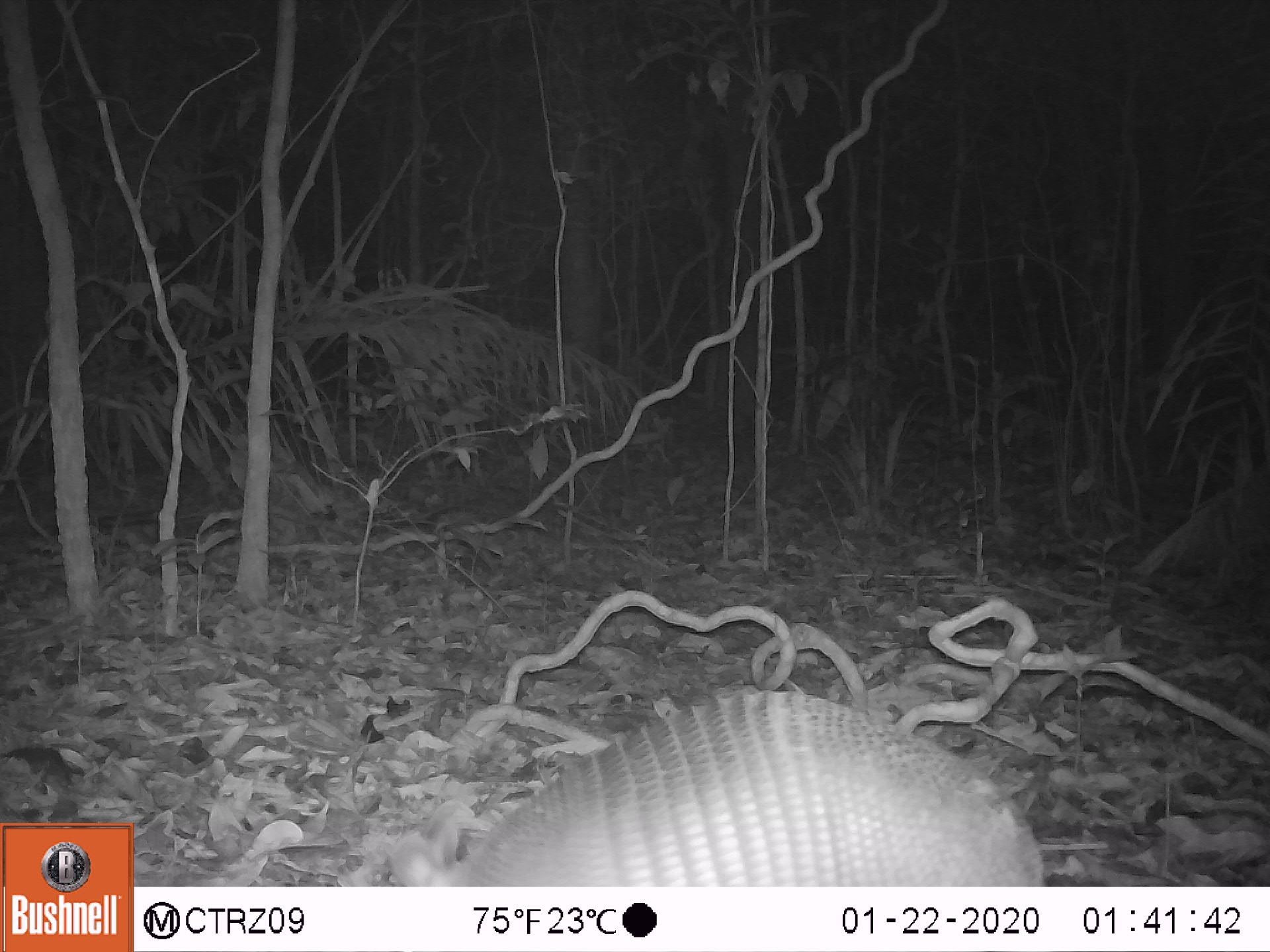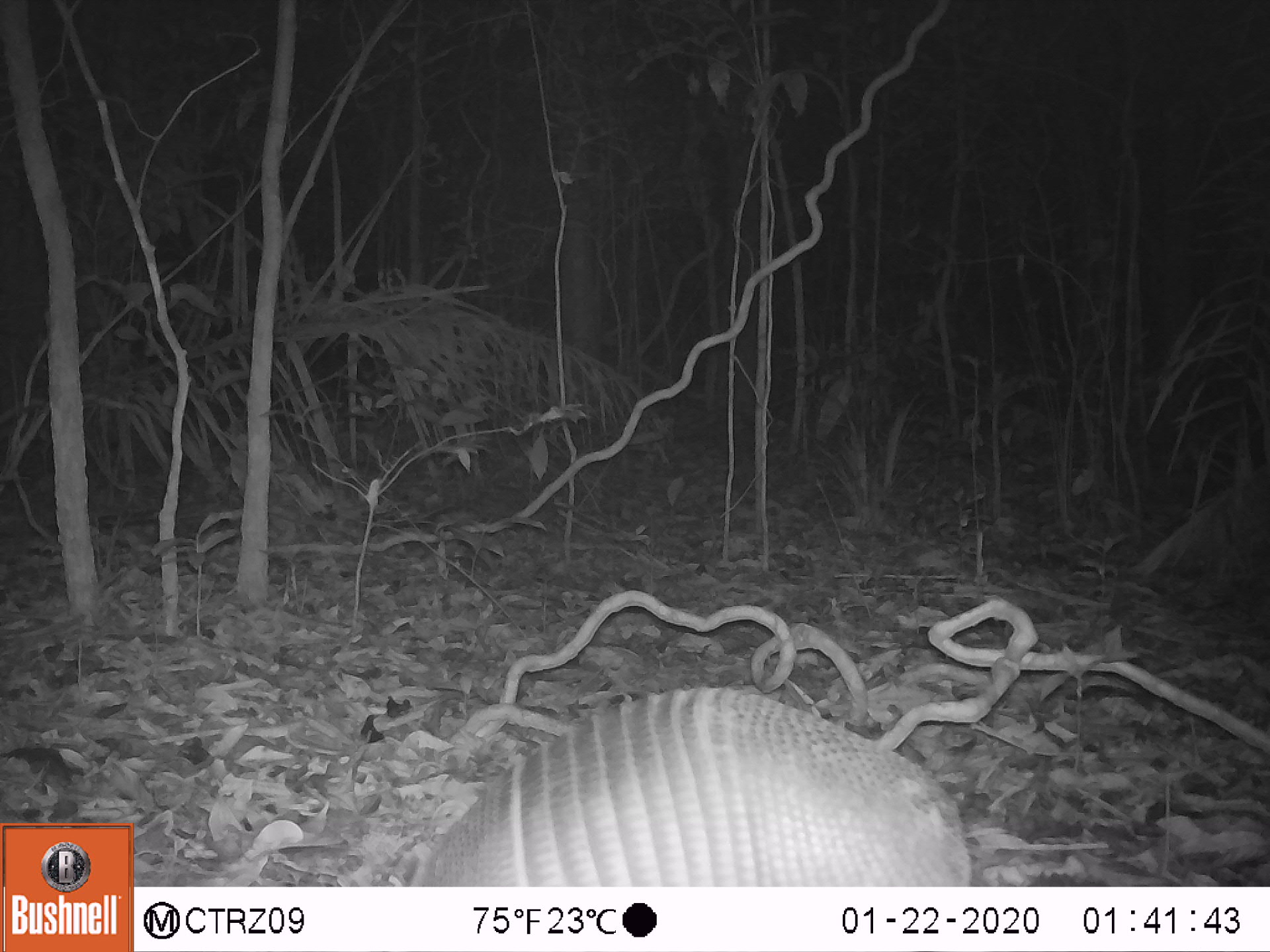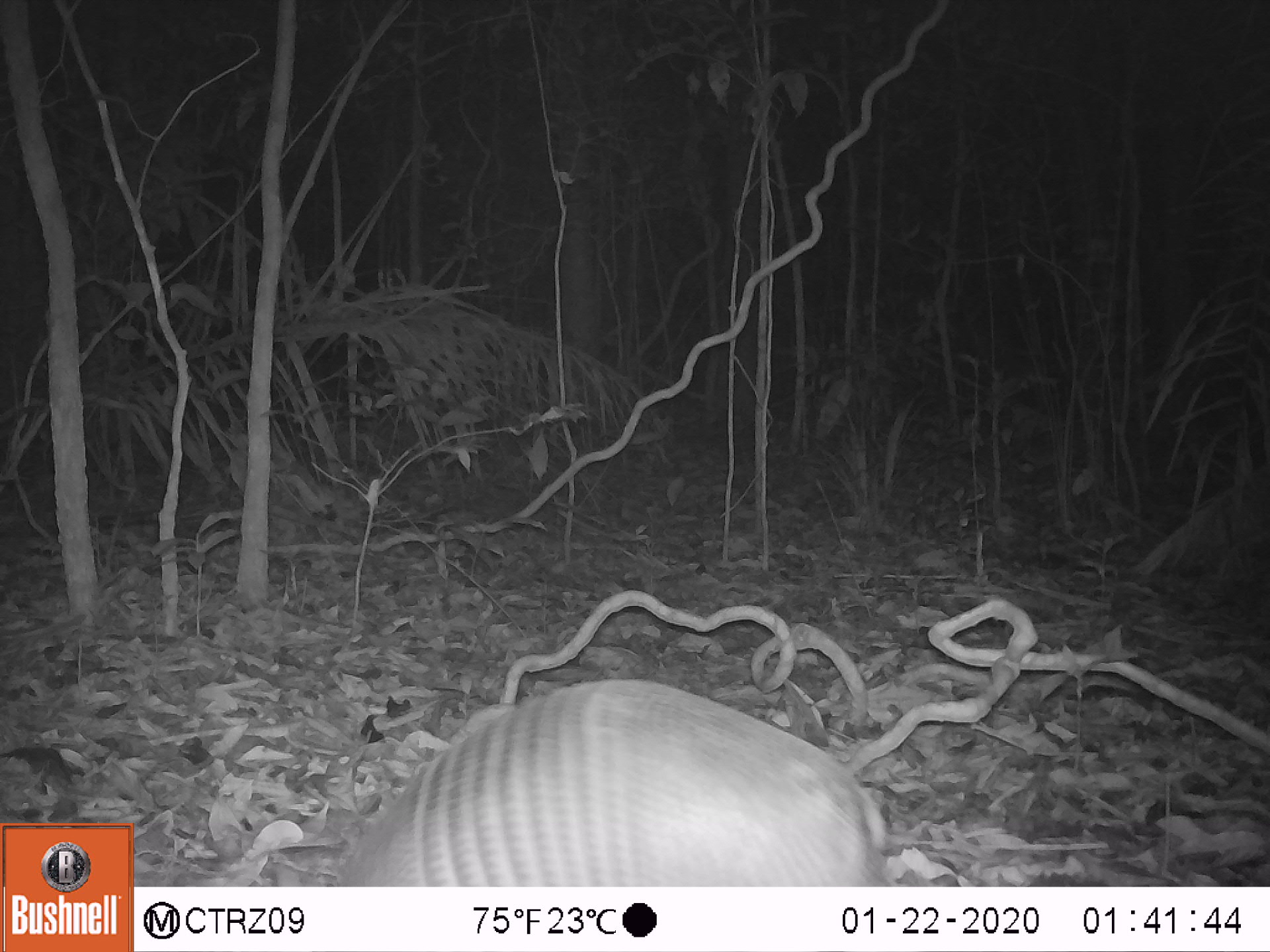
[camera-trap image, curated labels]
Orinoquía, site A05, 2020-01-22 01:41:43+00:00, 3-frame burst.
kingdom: Animalia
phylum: Chordata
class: Mammalia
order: Cingulata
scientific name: Cingulata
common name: armadillo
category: unknown armadillo